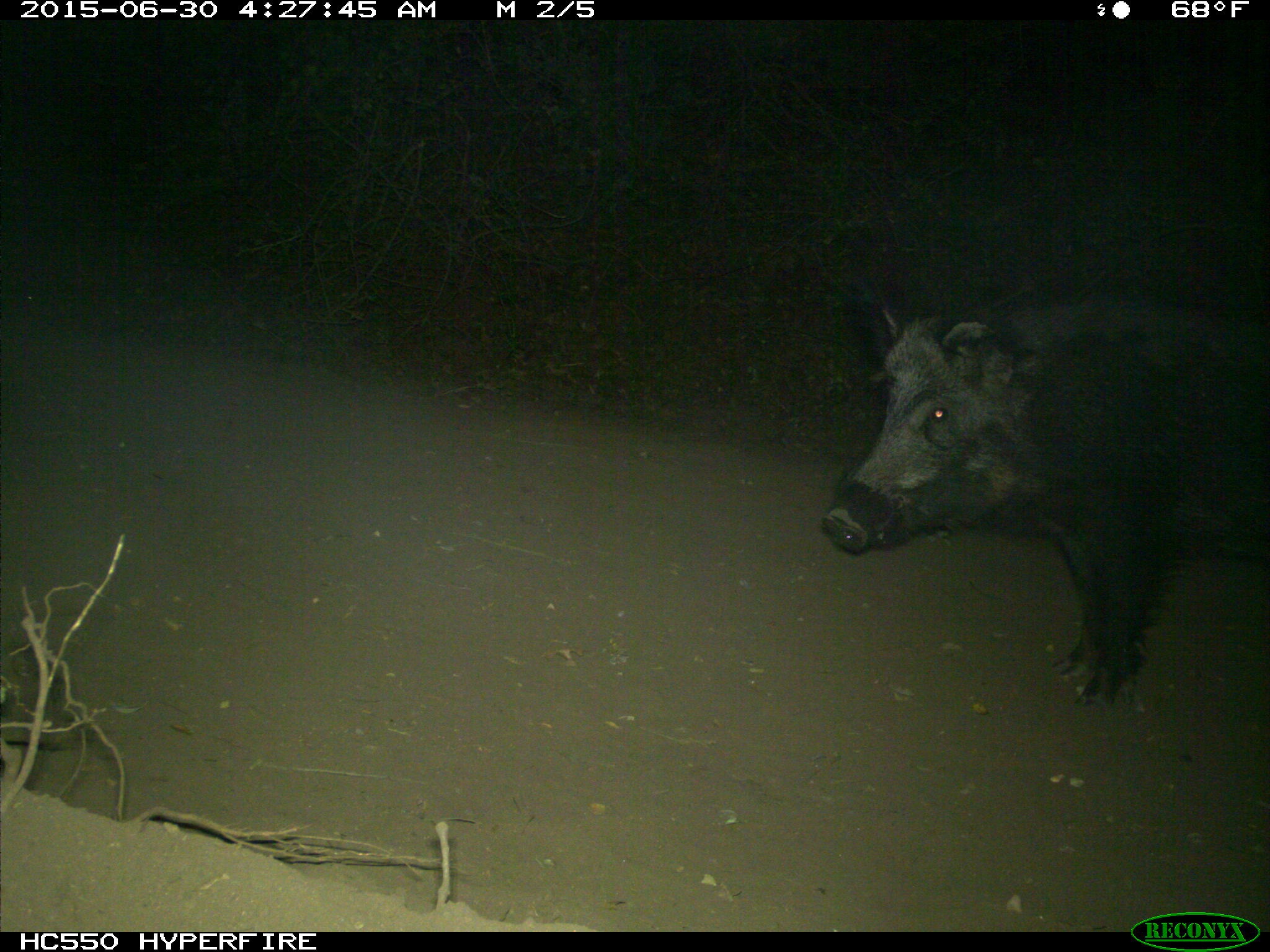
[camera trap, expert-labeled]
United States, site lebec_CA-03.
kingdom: Animalia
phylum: Chordata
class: Mammalia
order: Artiodactyla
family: Suidae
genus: Sus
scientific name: Sus scrofa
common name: wild boar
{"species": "Sus scrofa (wild boar)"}